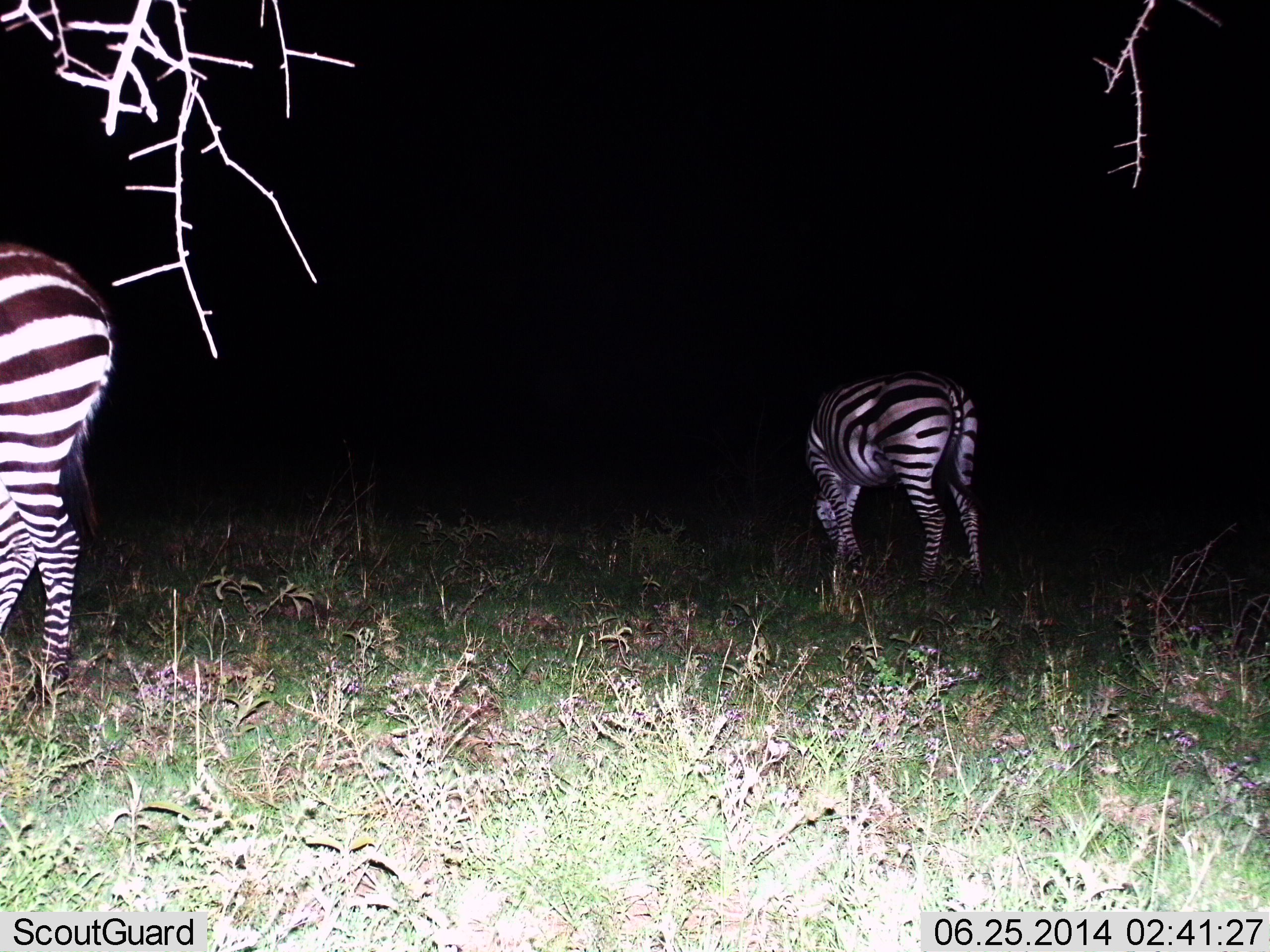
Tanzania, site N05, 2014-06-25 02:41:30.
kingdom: Animalia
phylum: Chordata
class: Mammalia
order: Perissodactyla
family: Equidae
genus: Equus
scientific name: Equus quagga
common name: plains zebra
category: zebra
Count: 2.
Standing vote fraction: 30%.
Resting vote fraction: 0%.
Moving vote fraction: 0%.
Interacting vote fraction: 0%.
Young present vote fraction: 0%.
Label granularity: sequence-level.